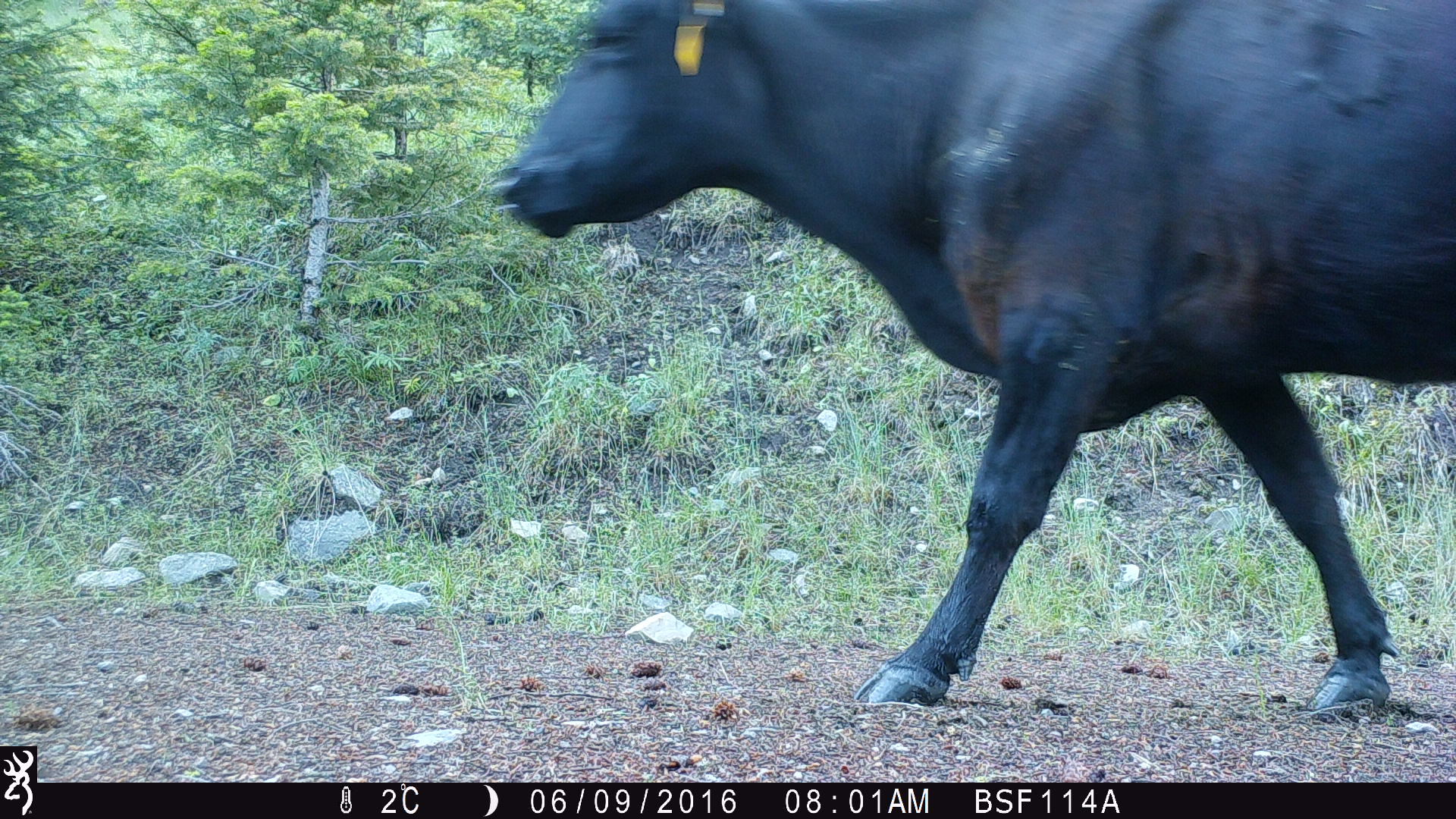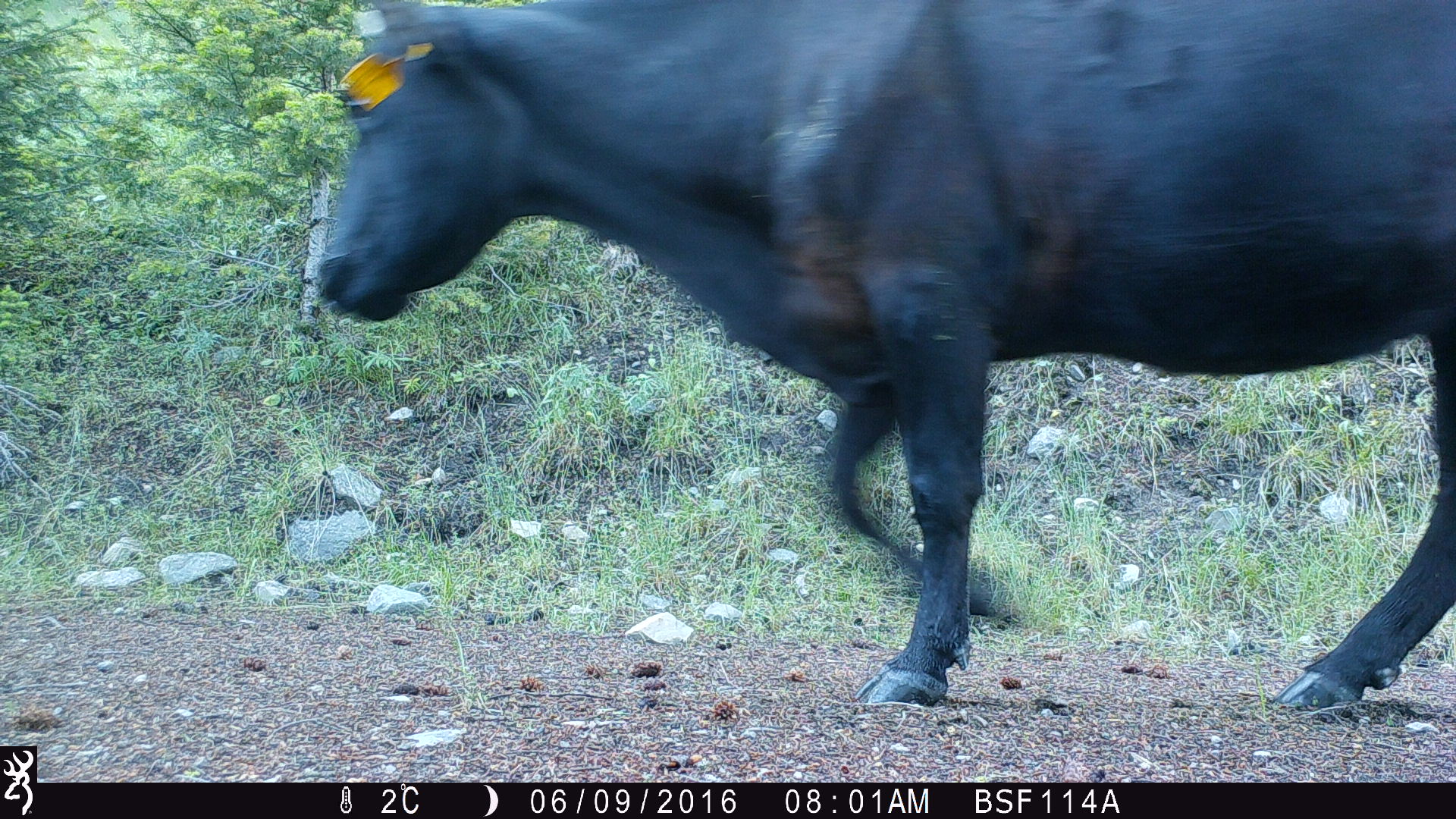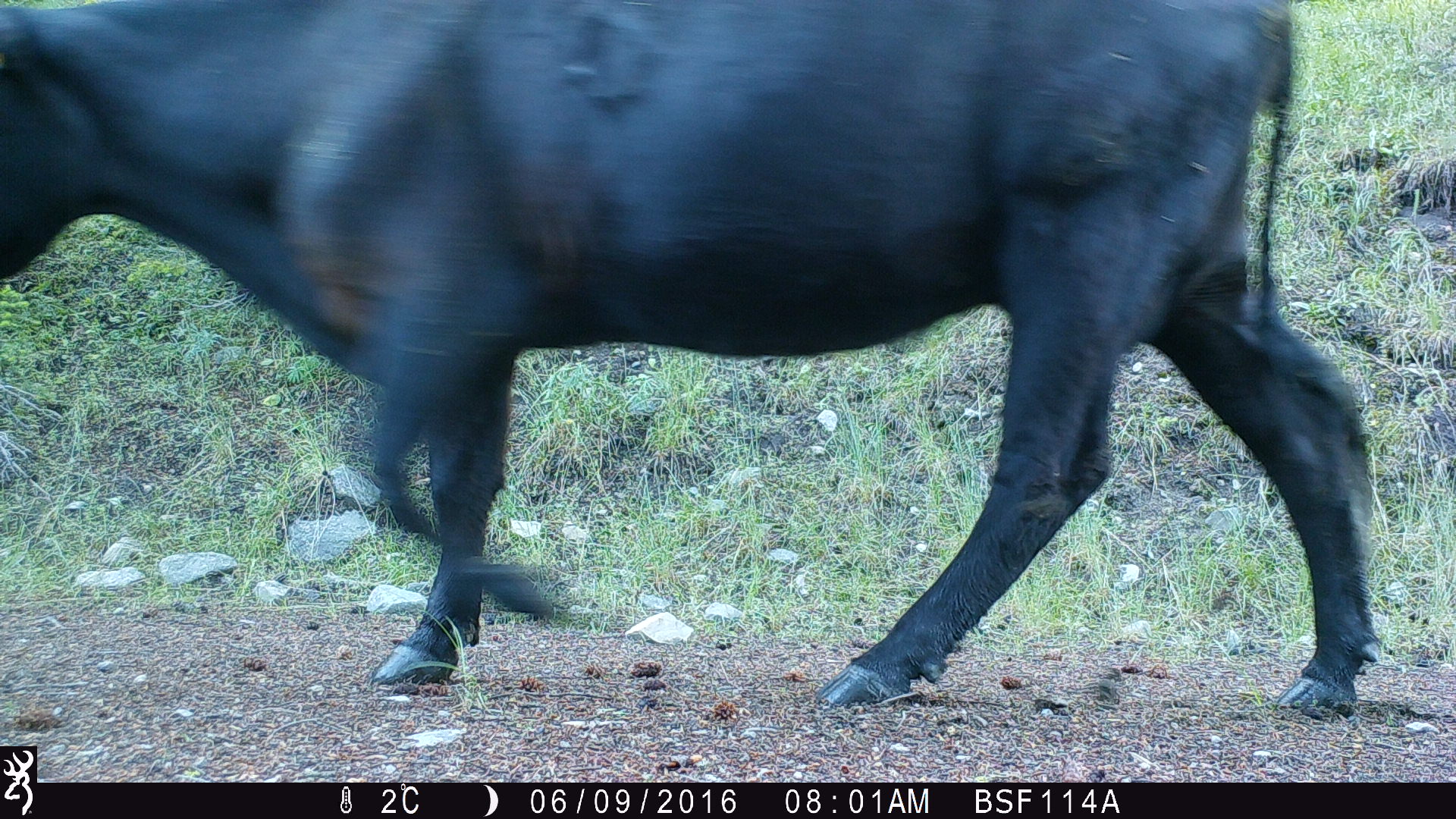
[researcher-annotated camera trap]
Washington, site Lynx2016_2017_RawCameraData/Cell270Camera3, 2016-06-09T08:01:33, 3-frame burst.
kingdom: Animalia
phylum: Chordata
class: Mammalia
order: Artiodactyla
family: Bovidae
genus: Bos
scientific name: Bos taurus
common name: domestic cattle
Domestic cattle (Bos taurus). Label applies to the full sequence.